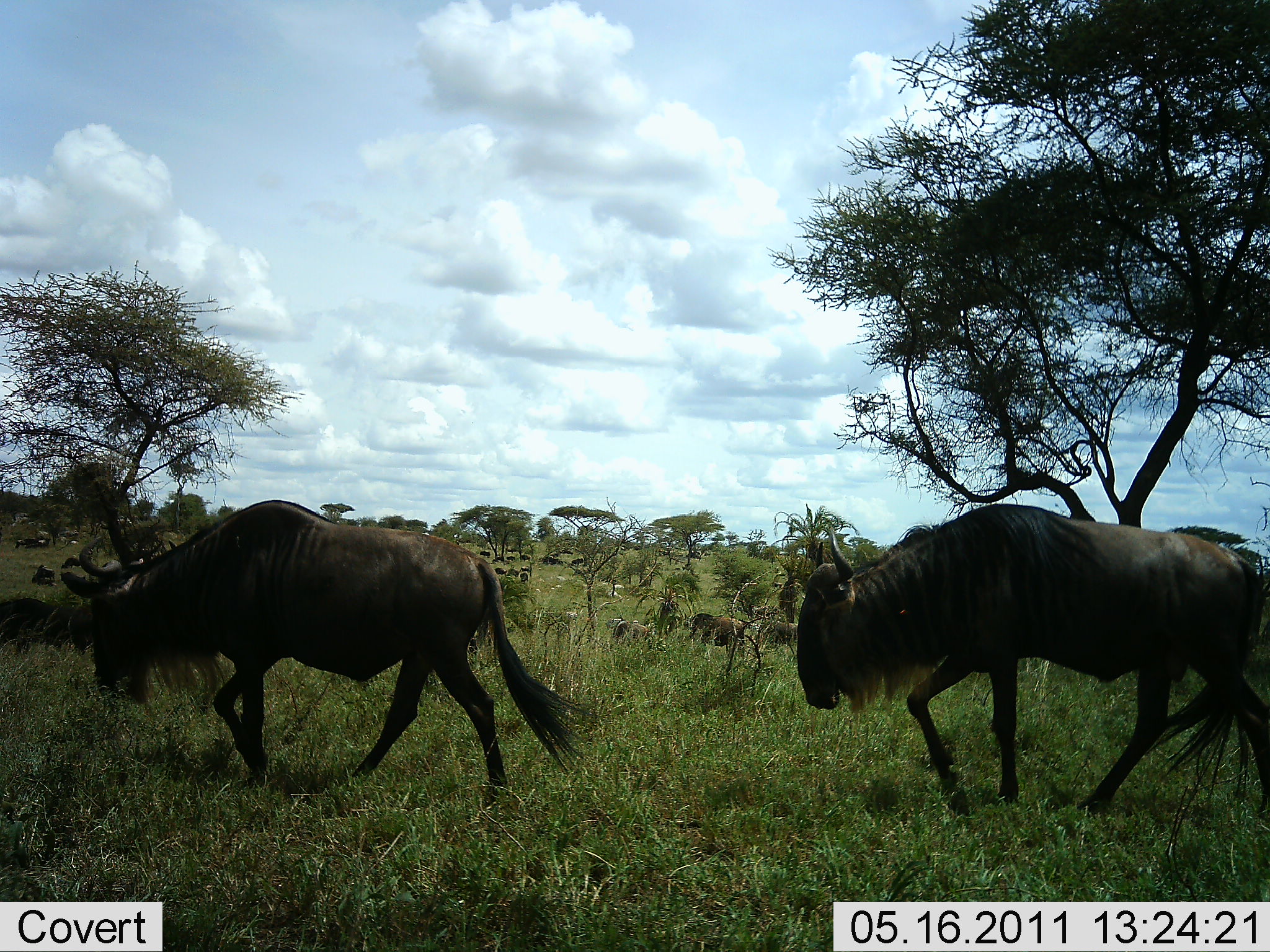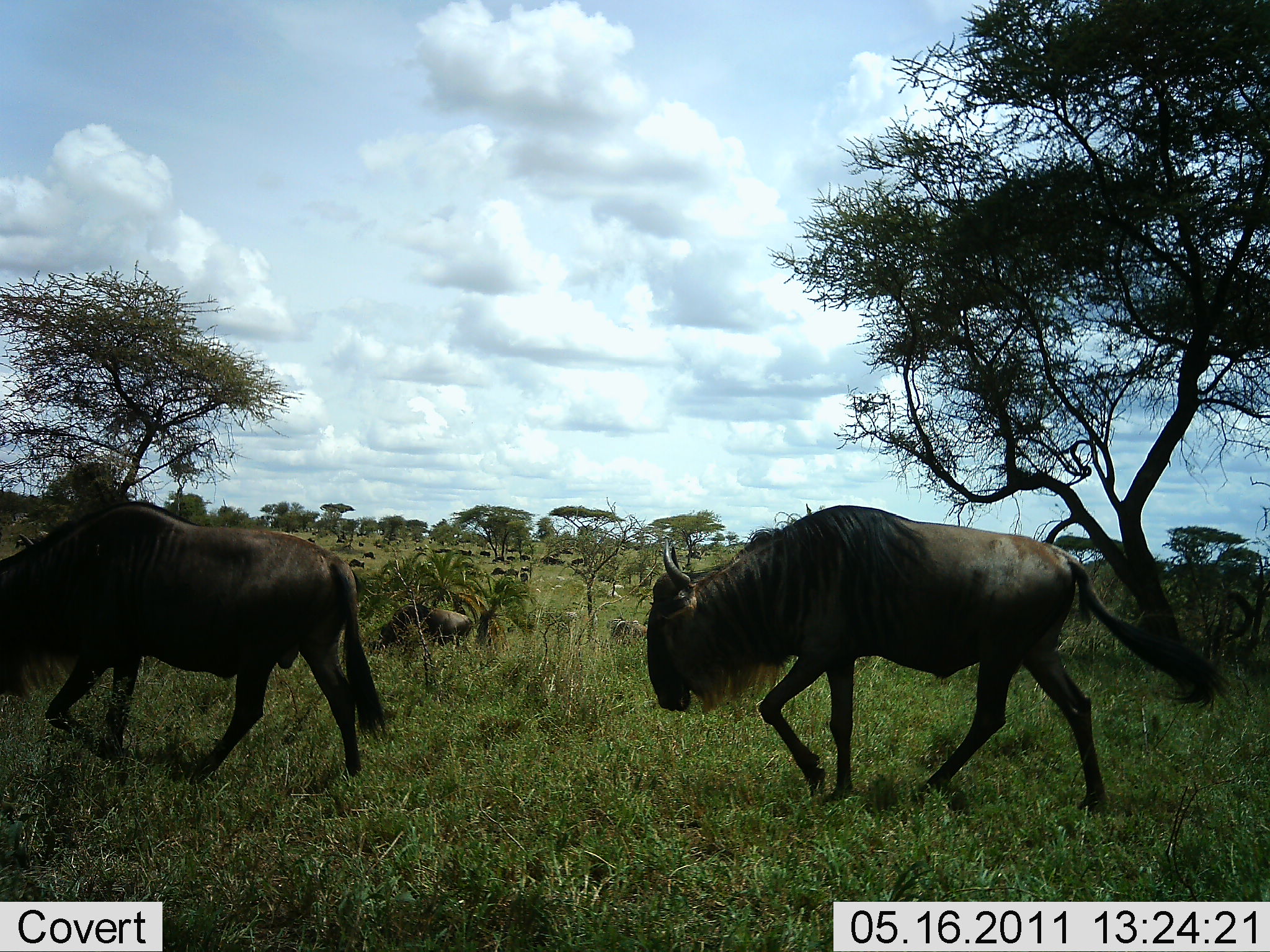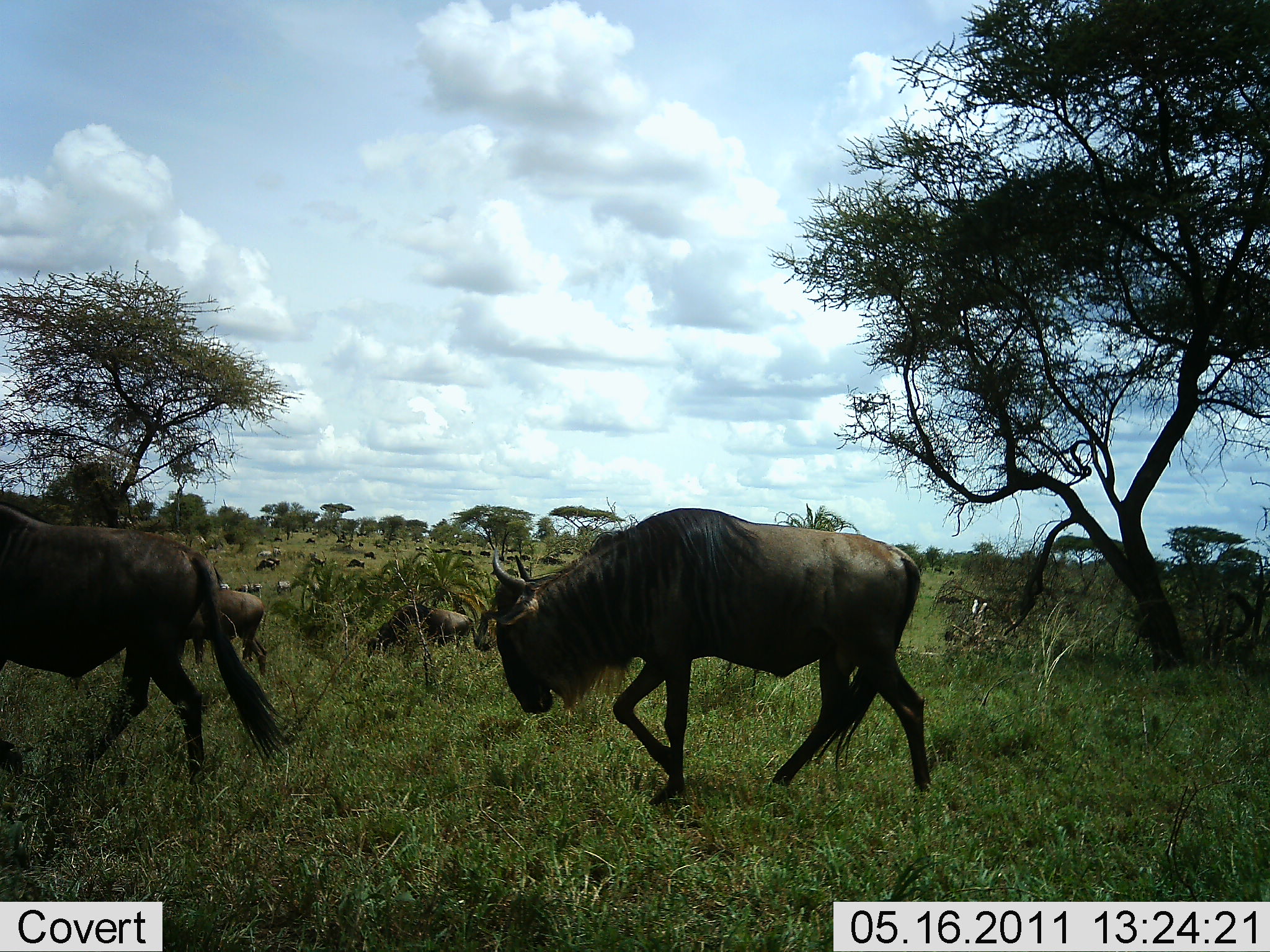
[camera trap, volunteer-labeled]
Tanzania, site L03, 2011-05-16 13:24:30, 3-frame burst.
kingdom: Animalia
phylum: Chordata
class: Mammalia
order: Artiodactyla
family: Bovidae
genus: Connochaetes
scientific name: Connochaetes taurinus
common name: blue wildebeest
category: wildebeest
Wildebeest (blue wildebeest) (Connochaetes taurinus), count 11-50. Behavior (volunteer vote fractions): standing 20%, resting 0%, moving 90%, interacting 10%. Young present (vote fraction): 0%. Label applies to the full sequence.